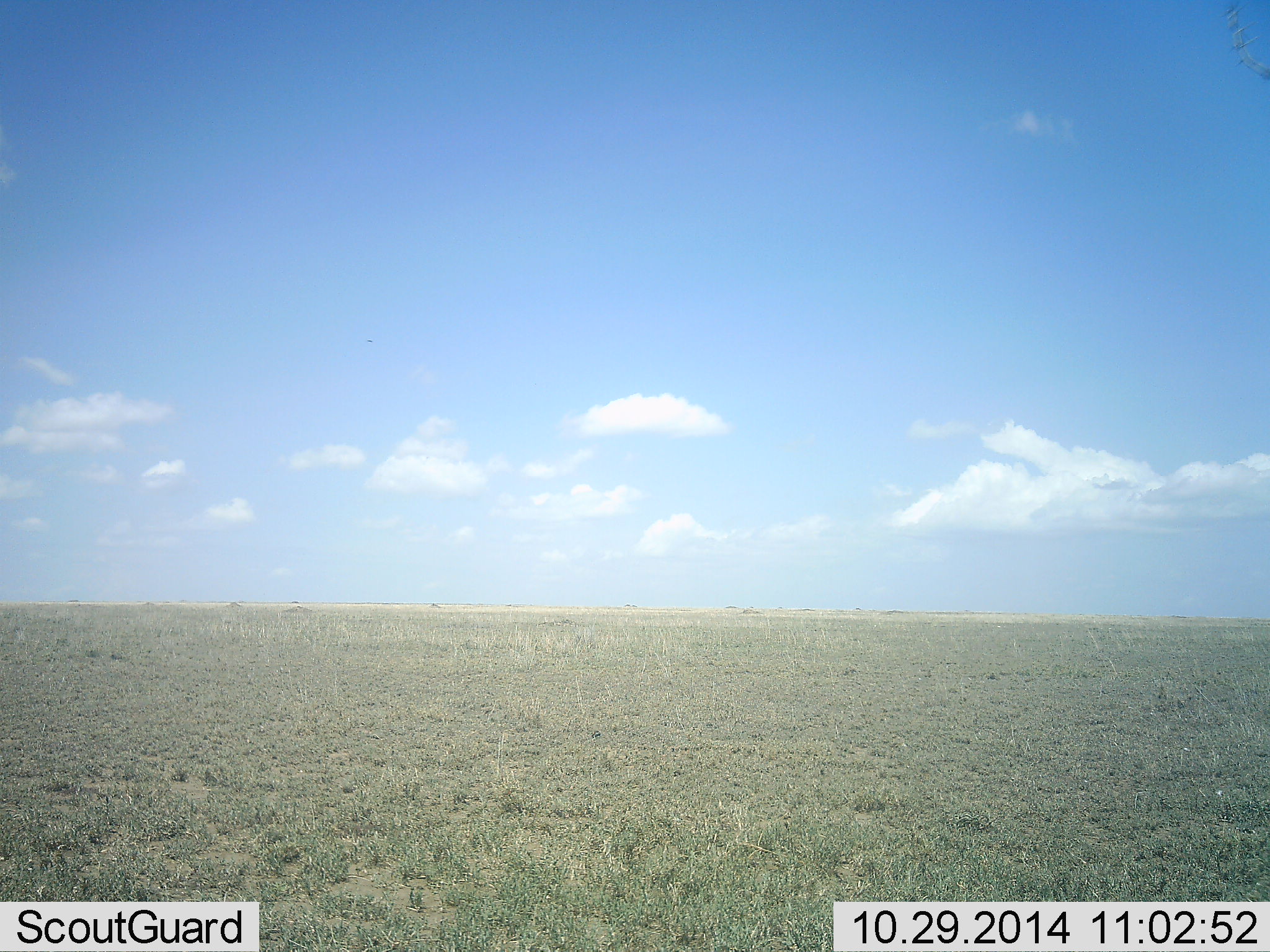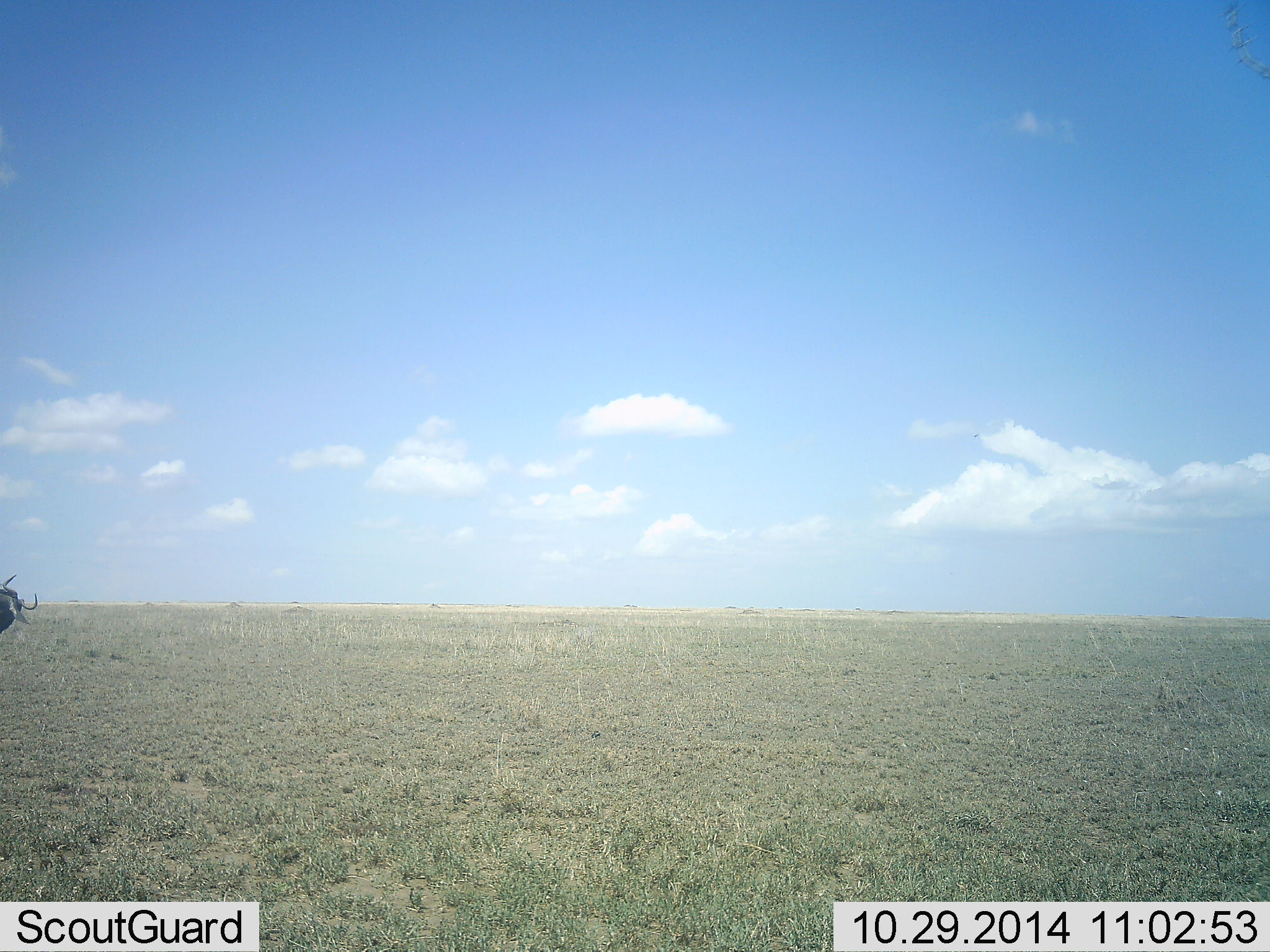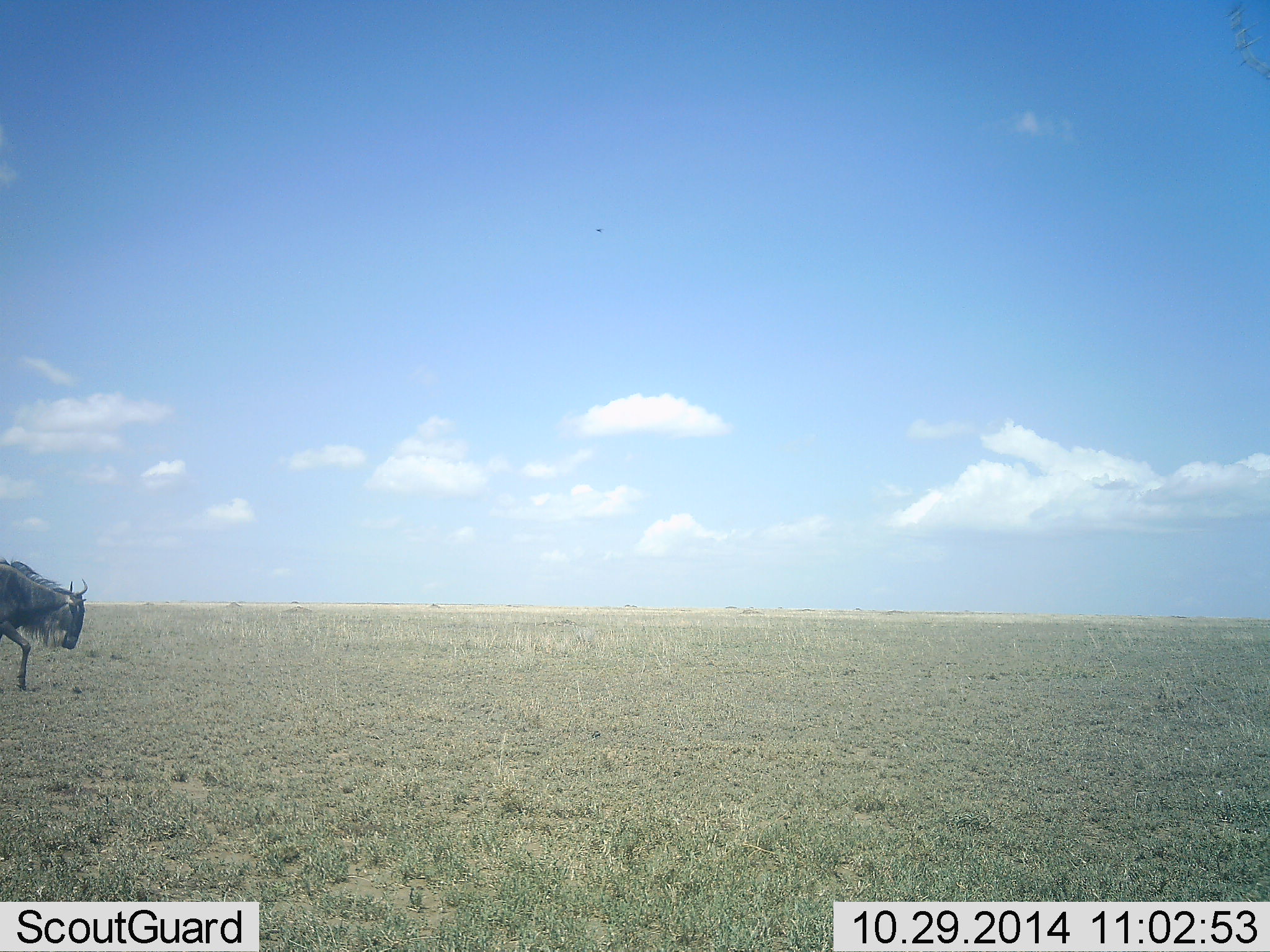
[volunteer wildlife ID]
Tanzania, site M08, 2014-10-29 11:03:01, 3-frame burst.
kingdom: Animalia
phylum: Chordata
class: Mammalia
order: Artiodactyla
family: Bovidae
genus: Connochaetes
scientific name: Connochaetes taurinus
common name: blue wildebeest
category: wildebeest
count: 1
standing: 20%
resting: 0%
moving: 80%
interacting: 0%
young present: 0%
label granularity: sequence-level